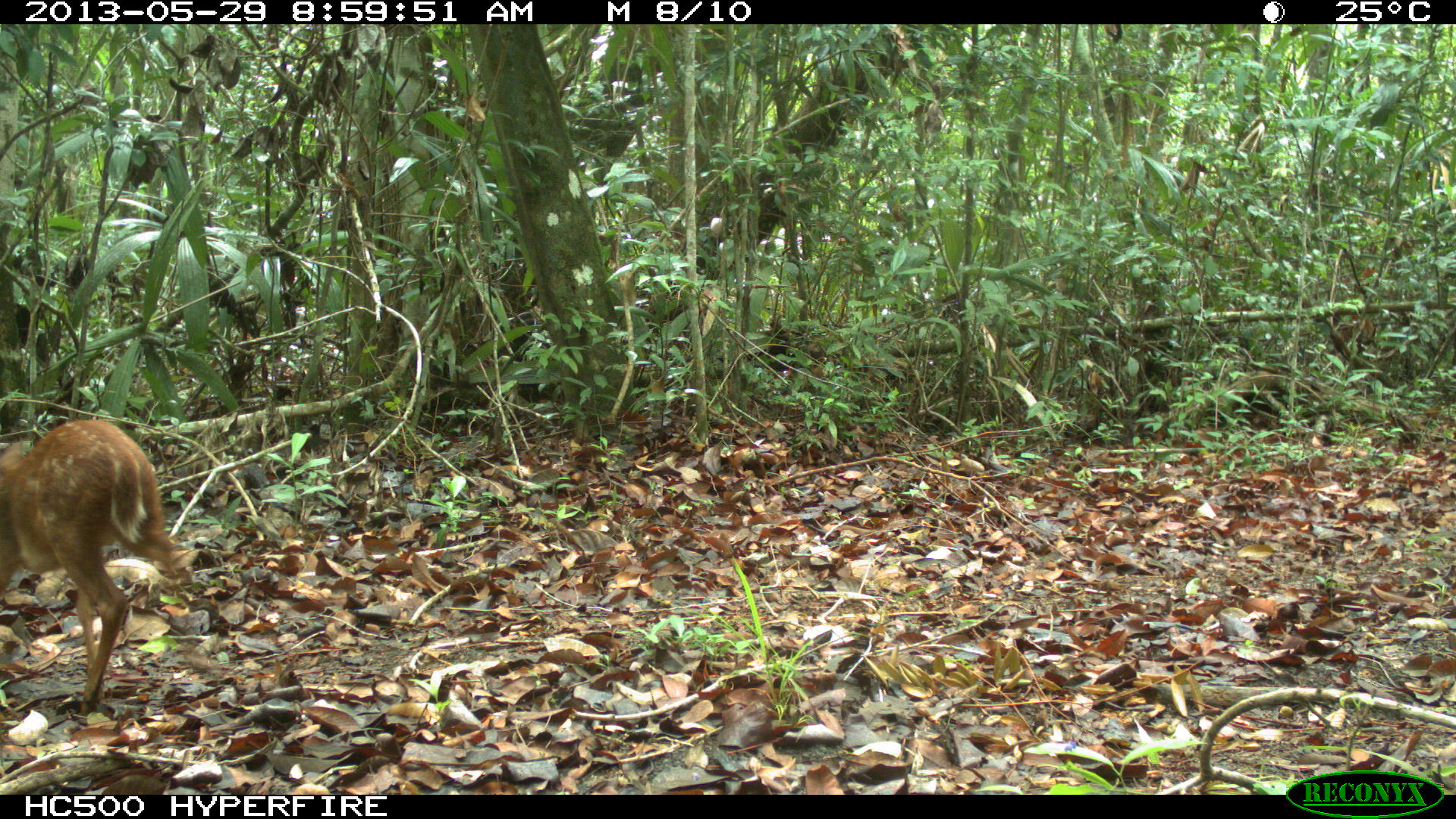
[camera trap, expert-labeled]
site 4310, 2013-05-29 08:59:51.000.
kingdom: Animalia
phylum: Chordata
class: Mammalia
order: Artiodactyla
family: Cervidae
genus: Mazama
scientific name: Mazama temama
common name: central american red brocket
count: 1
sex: female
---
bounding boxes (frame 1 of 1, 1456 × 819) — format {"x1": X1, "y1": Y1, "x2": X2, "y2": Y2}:
mazama temama: {"x1": 0, "y1": 412, "x2": 197, "y2": 716}